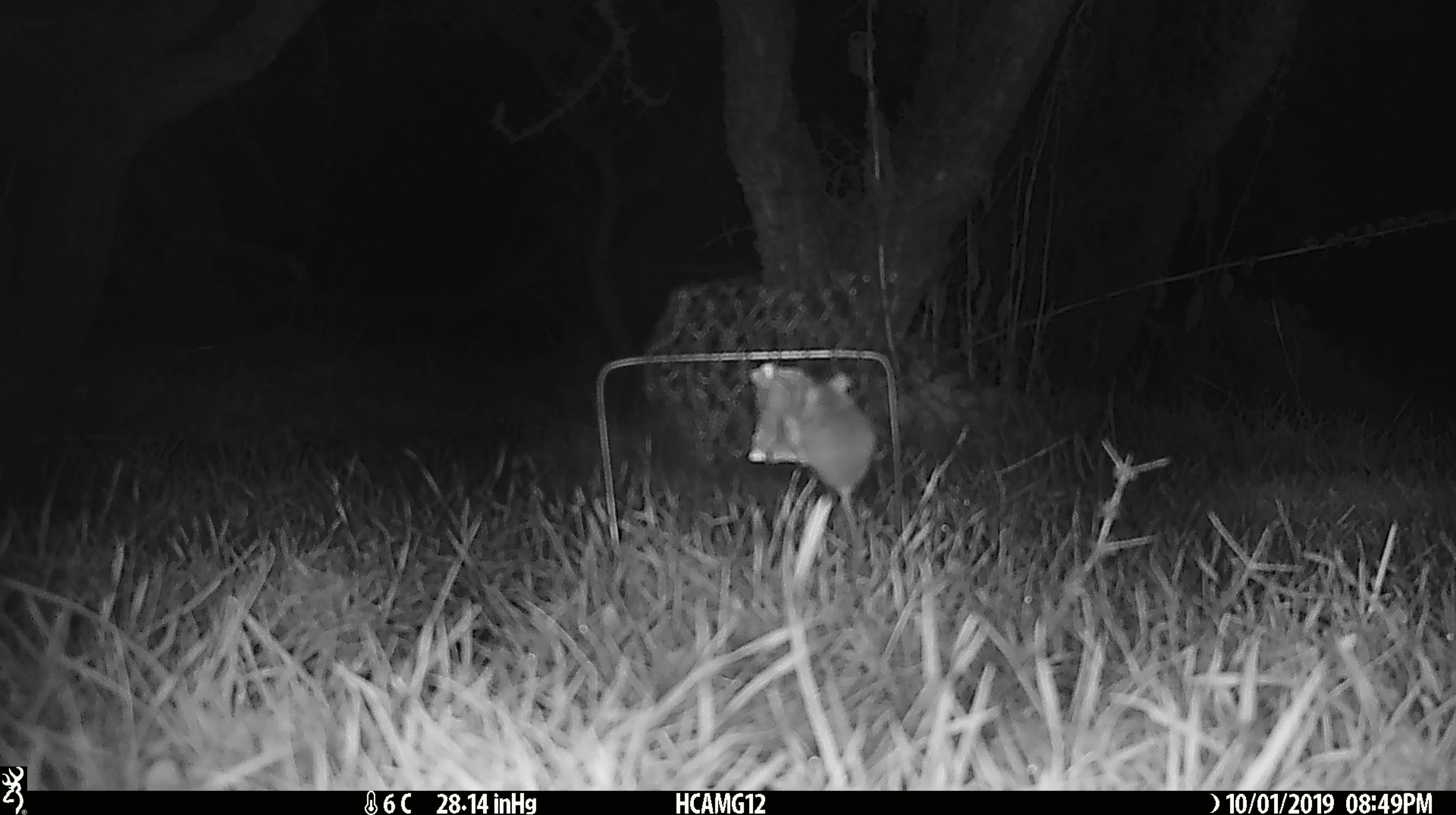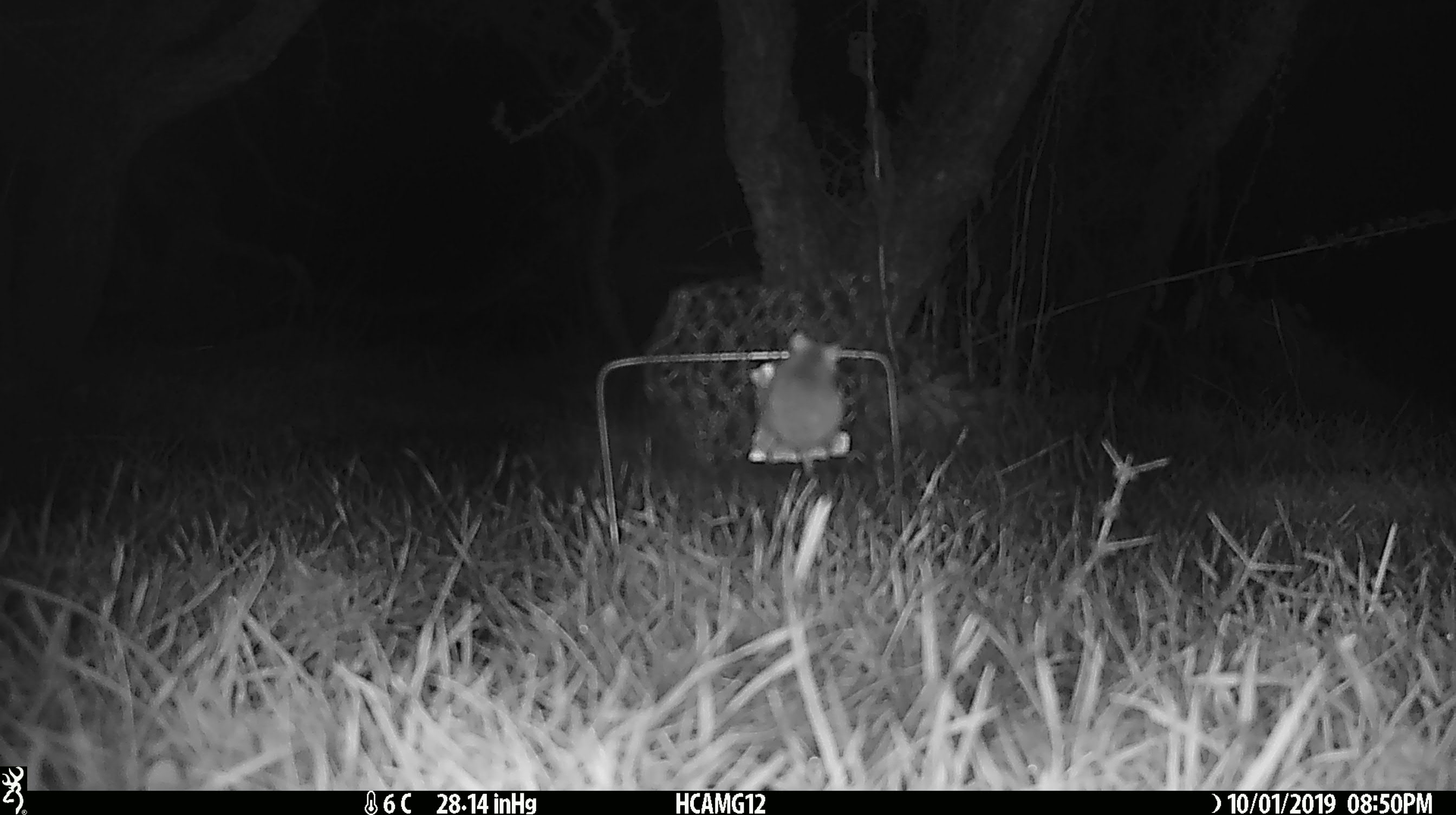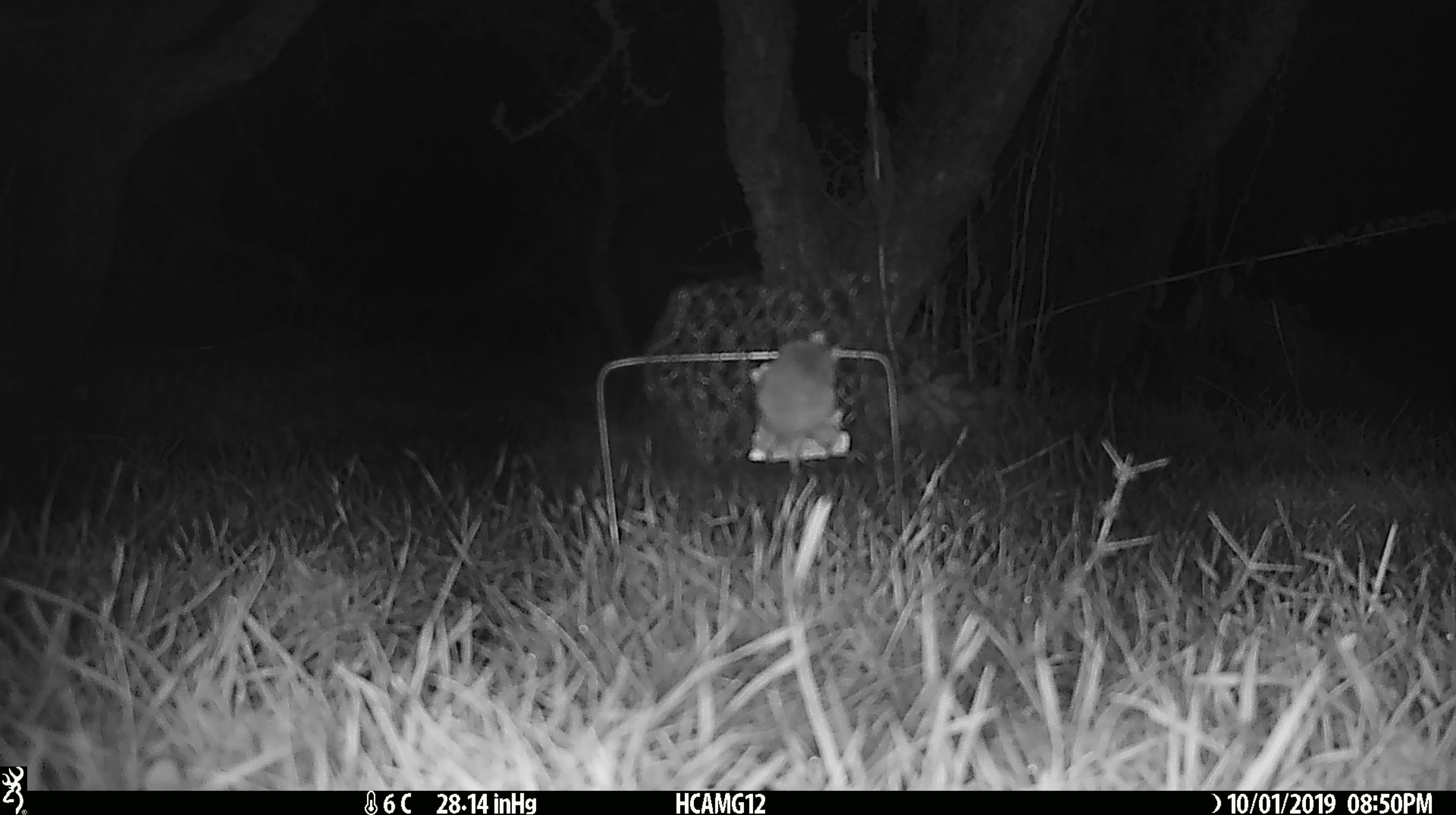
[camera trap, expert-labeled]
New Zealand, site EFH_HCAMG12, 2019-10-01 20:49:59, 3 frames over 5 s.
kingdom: Animalia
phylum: Chordata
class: Mammalia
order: Rodentia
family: Muridae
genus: Mus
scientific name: Mus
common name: mouse